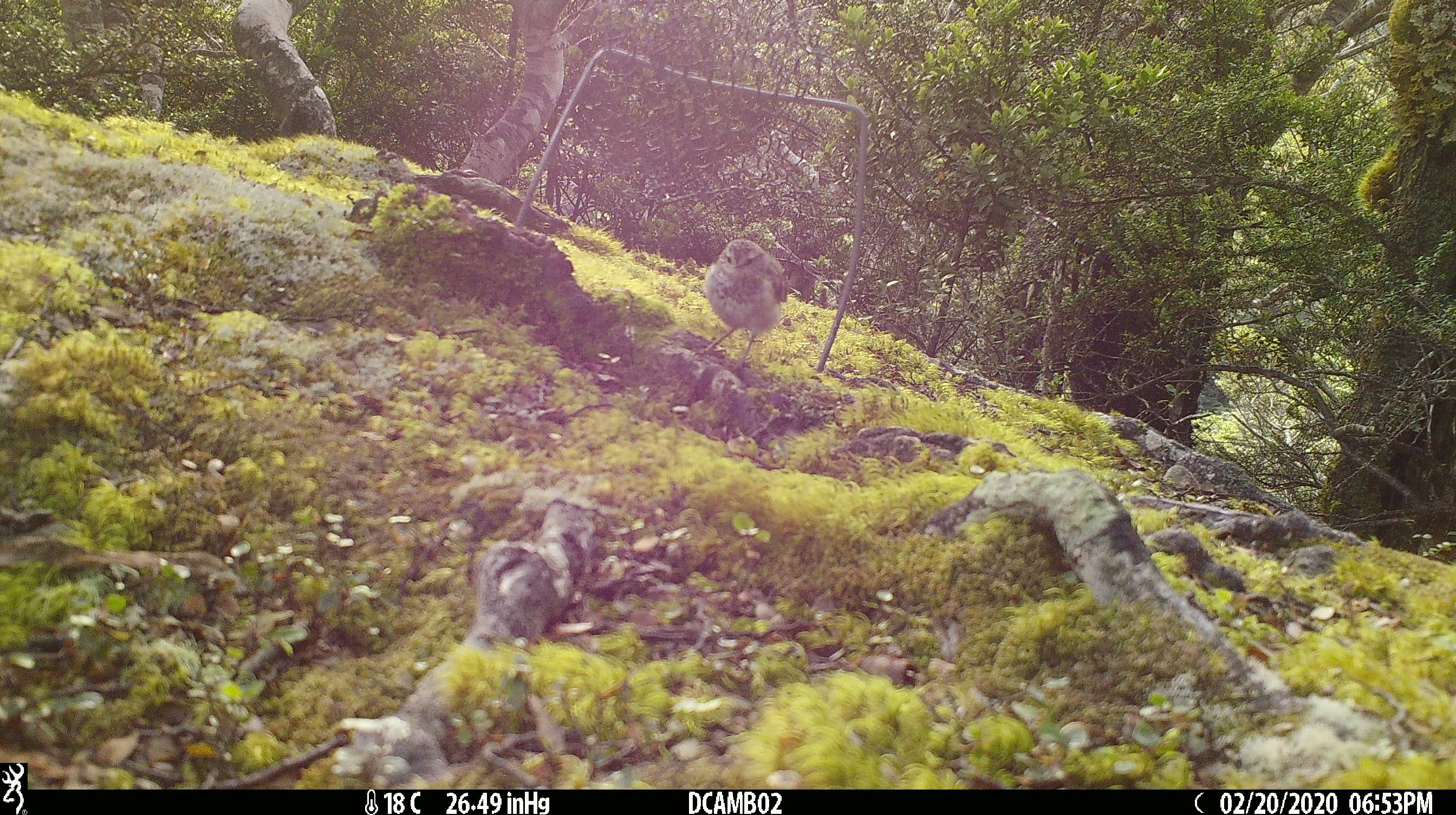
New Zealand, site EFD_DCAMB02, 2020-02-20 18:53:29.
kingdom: Animalia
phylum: Chordata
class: Aves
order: Passeriformes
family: Acanthisittidae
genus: Acanthisitta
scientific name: Acanthisitta chloris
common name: rifleman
Rifleman (Acanthisitta chloris).